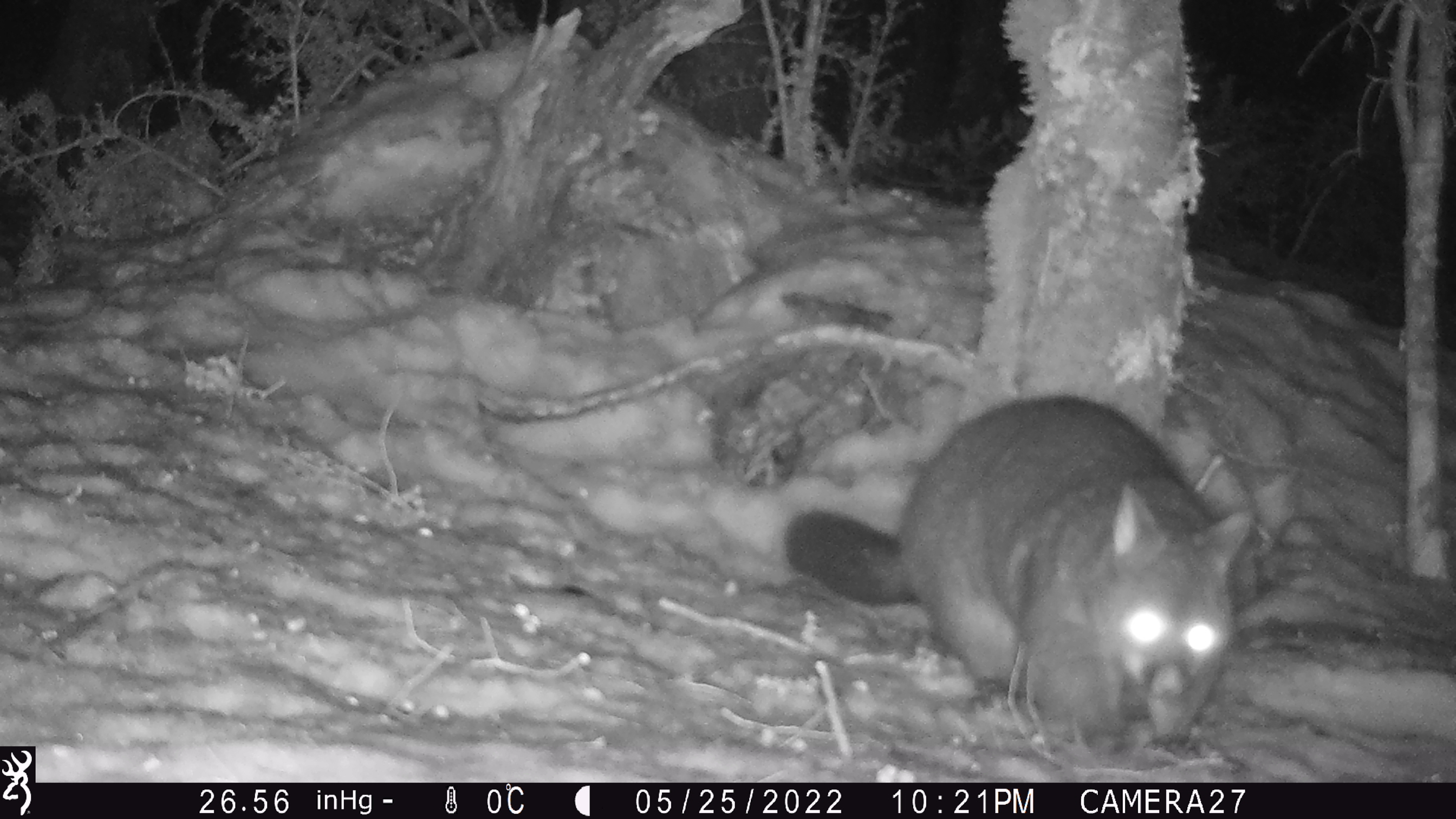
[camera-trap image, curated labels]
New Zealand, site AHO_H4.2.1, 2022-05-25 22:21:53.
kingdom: Animalia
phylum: Chordata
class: Mammalia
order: Diprotodontia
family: Phalangeridae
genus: Trichosurus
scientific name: Trichosurus vulpecula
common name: common brushtail possum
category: possum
Possum (common brushtail possum) (Trichosurus vulpecula).